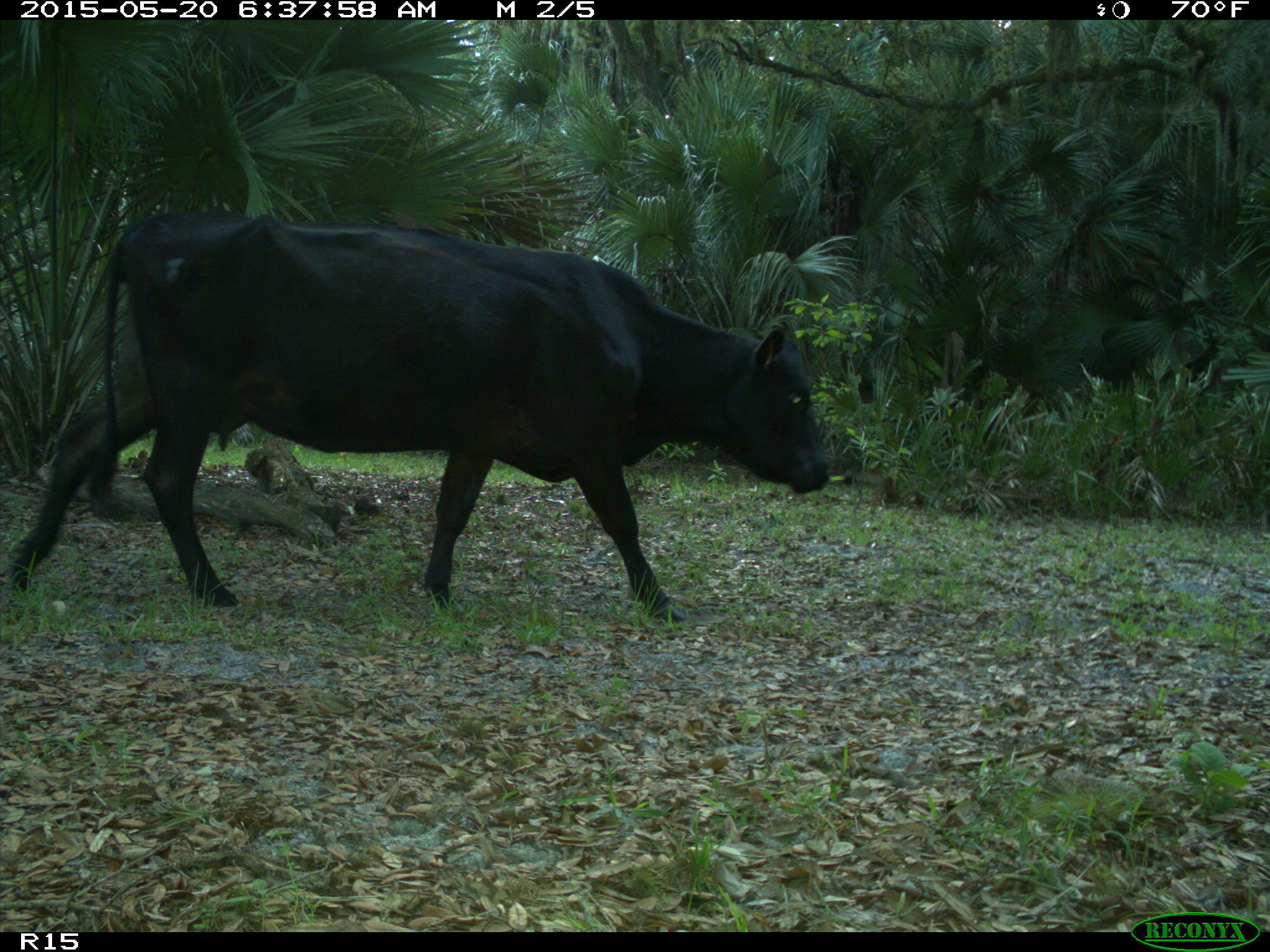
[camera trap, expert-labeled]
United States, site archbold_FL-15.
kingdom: Animalia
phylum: Chordata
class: Mammalia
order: Artiodactyla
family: Bovidae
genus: Bos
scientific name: Bos taurus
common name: domestic cow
Bos taurus (domestic cow).